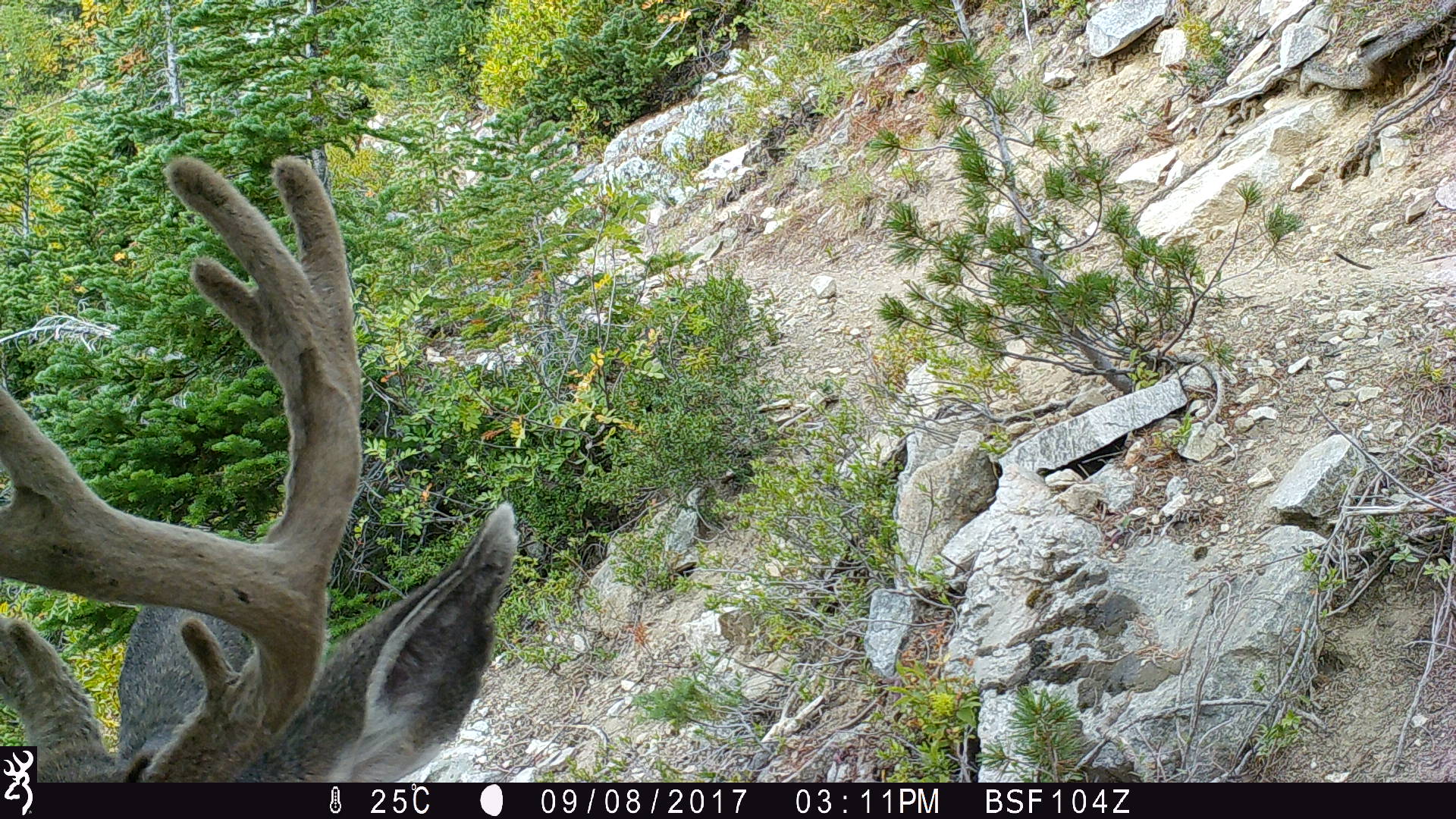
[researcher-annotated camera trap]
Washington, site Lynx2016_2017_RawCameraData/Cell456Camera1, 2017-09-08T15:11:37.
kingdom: Animalia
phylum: Chordata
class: Mammalia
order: Artiodactyla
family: Cervidae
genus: Odocoileus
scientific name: Odocoileus hemionus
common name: mule deer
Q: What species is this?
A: Odocoileus hemionus (mule deer).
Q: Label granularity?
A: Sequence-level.